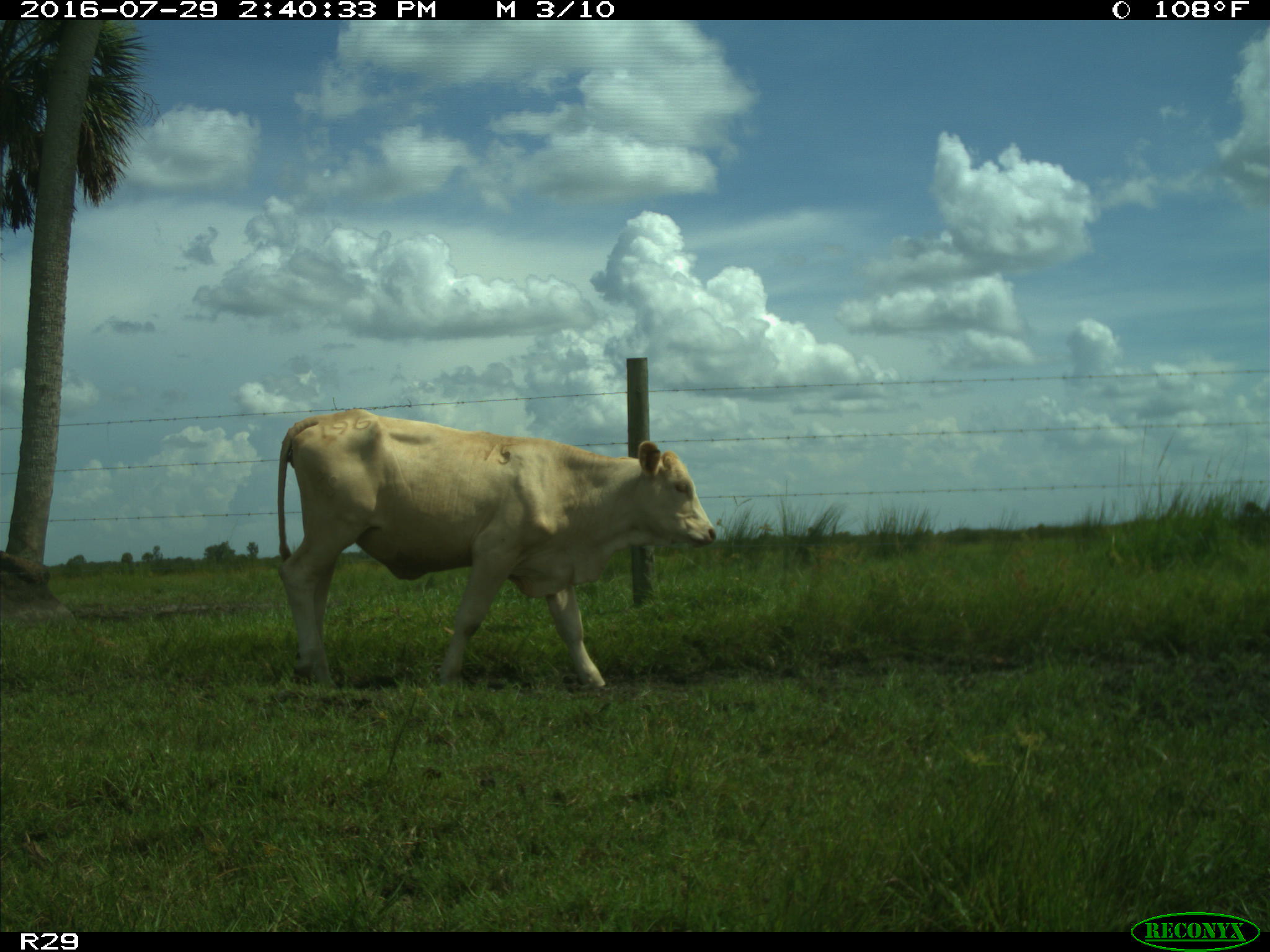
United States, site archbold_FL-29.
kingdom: Animalia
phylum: Chordata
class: Mammalia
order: Artiodactyla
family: Bovidae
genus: Bos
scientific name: Bos taurus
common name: domestic cow